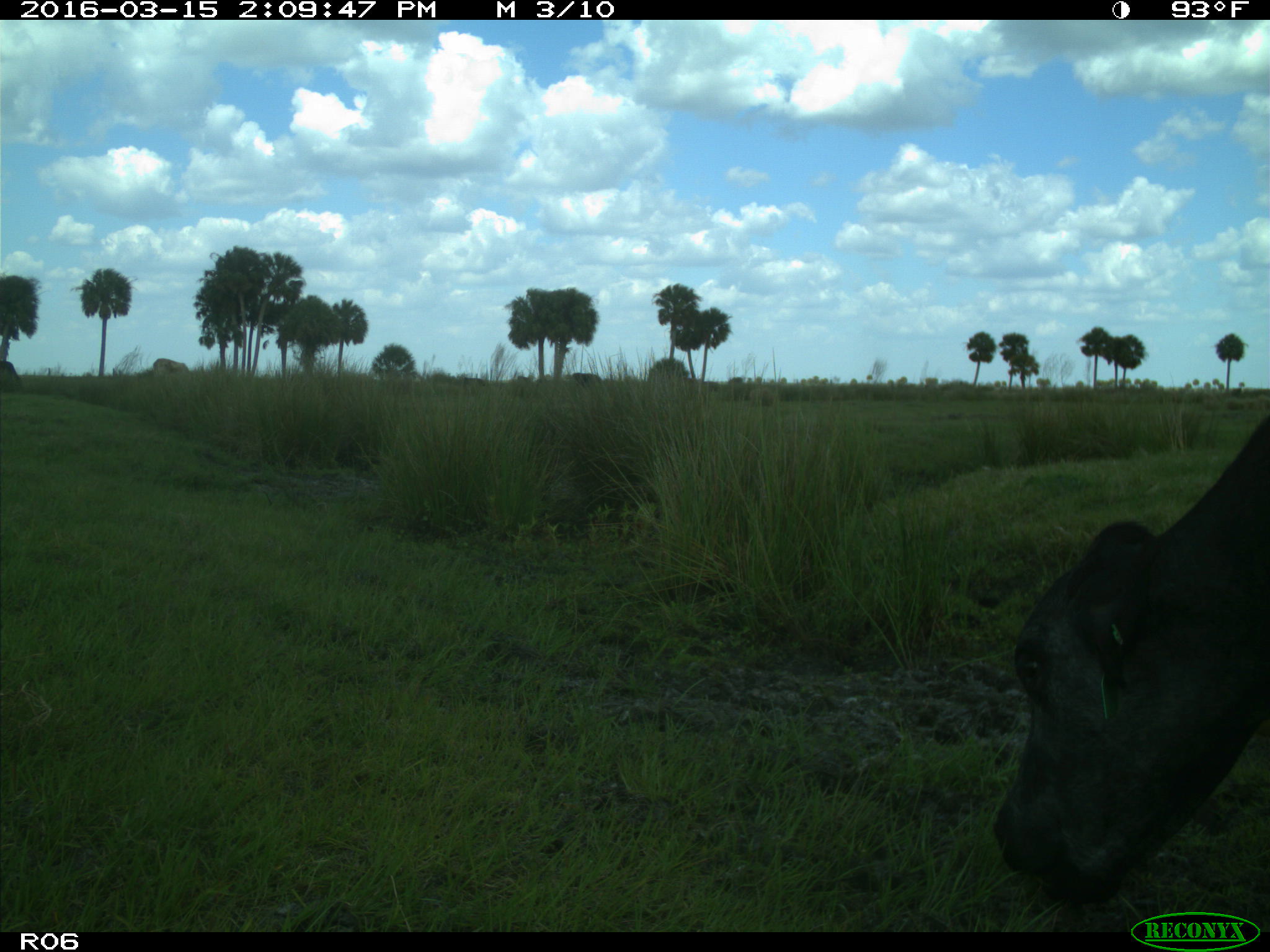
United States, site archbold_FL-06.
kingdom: Animalia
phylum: Chordata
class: Mammalia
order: Artiodactyla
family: Bovidae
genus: Bos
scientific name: Bos taurus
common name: domestic cow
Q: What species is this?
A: Bos taurus (domestic cow).